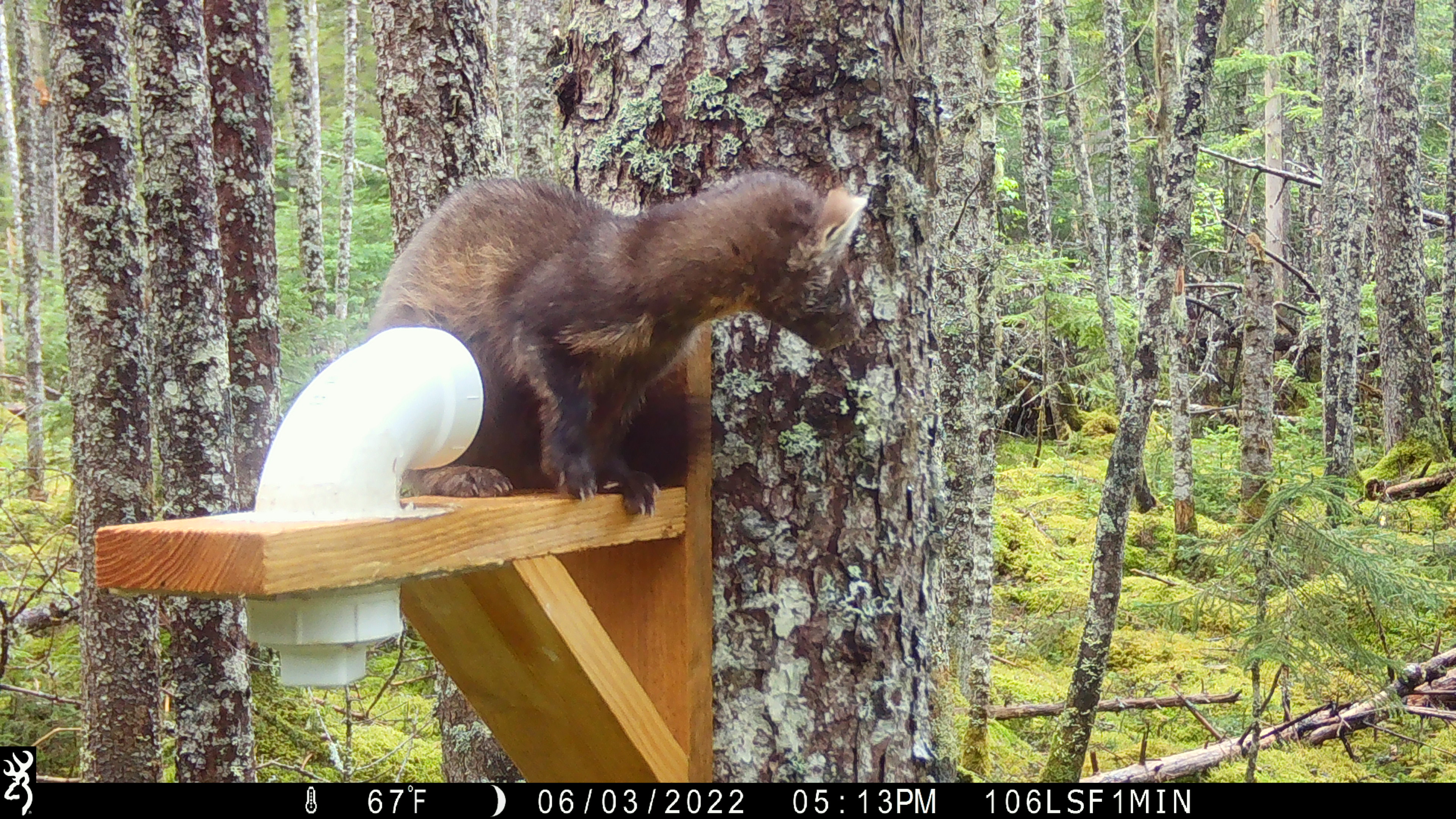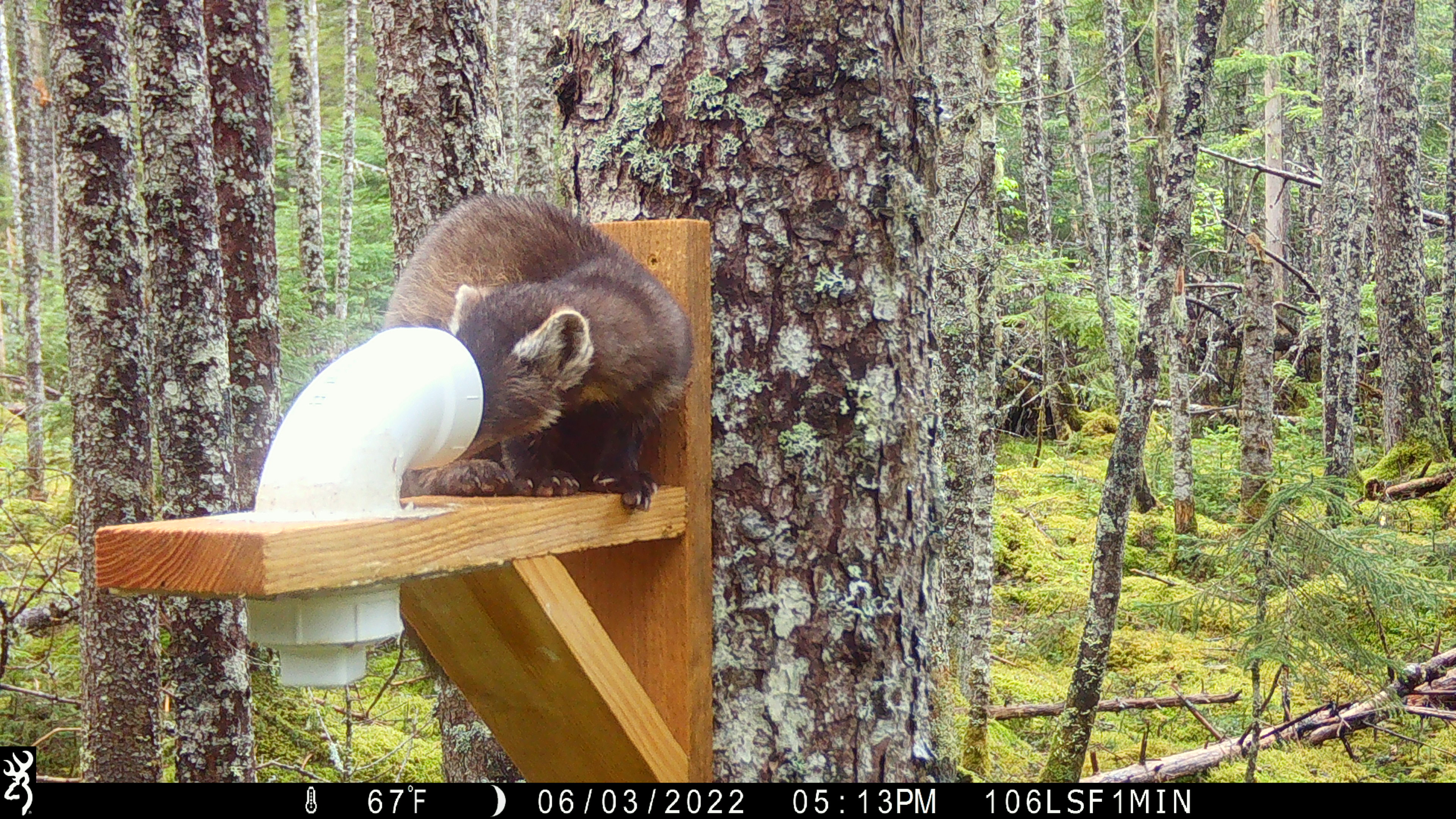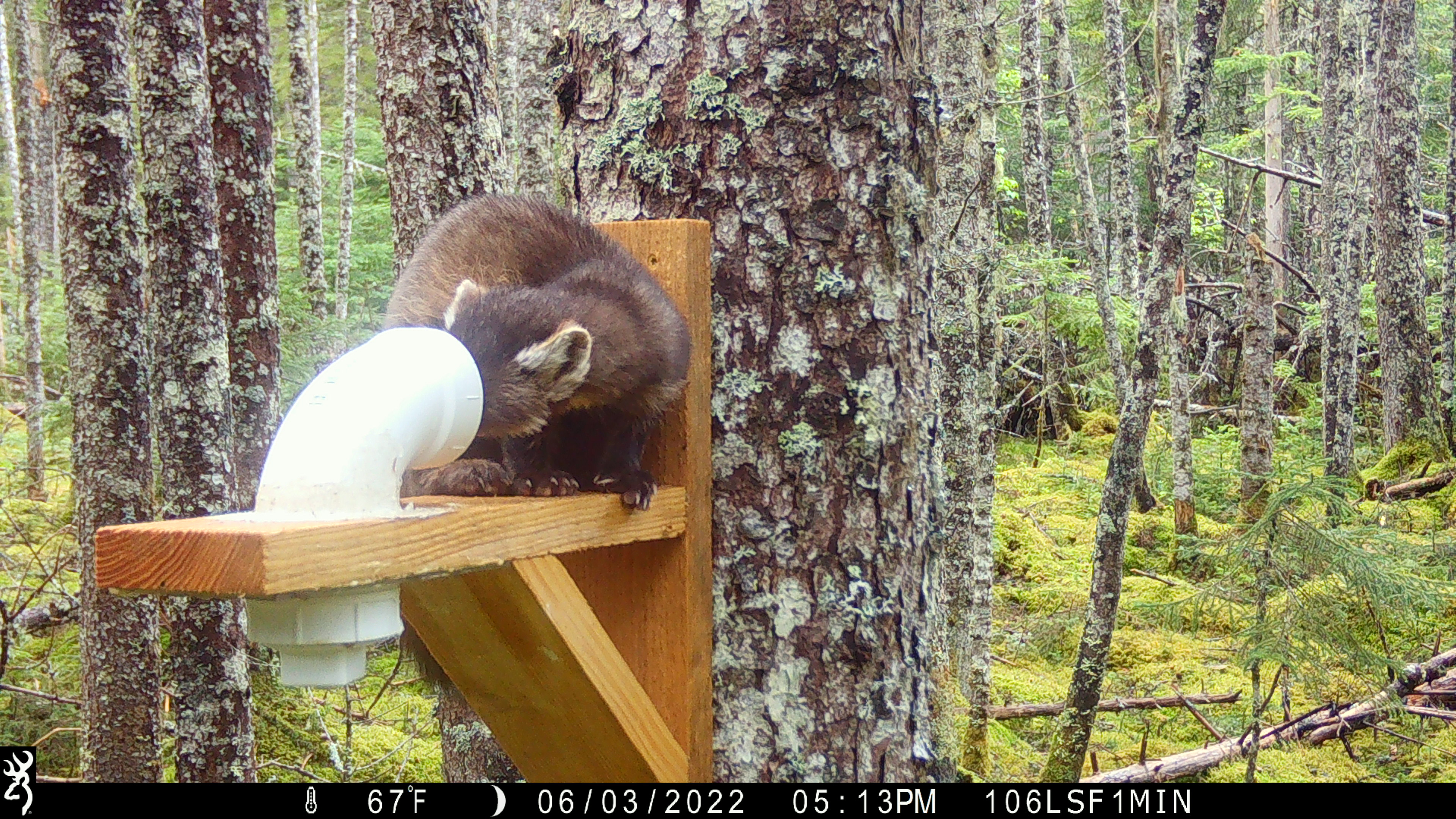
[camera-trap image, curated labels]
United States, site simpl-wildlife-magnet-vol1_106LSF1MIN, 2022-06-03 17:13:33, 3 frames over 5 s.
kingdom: Animalia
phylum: Chordata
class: Mammalia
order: Carnivora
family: Mustelidae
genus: Martes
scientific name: Martes americana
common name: american marten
American marten (Martes americana).